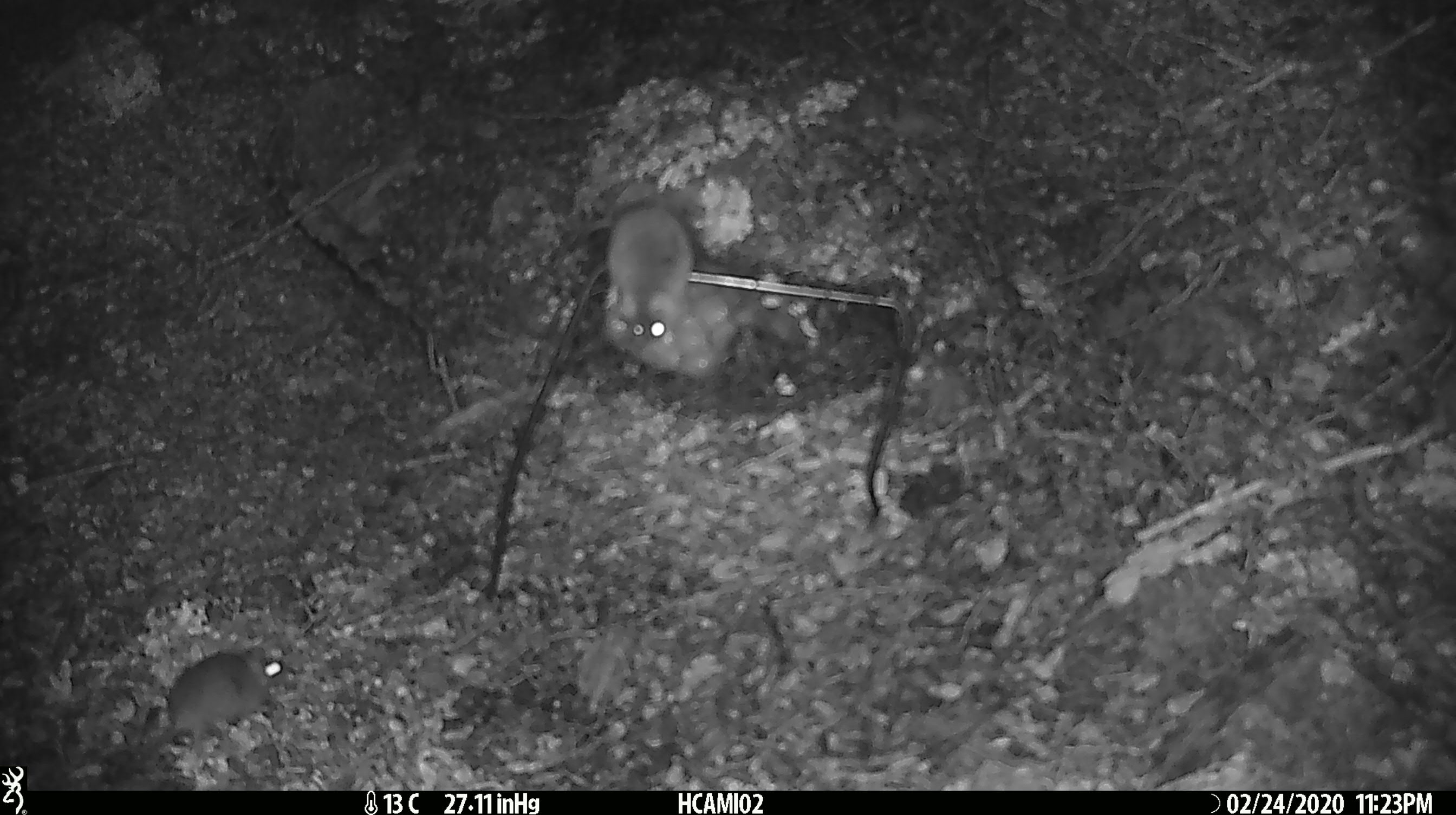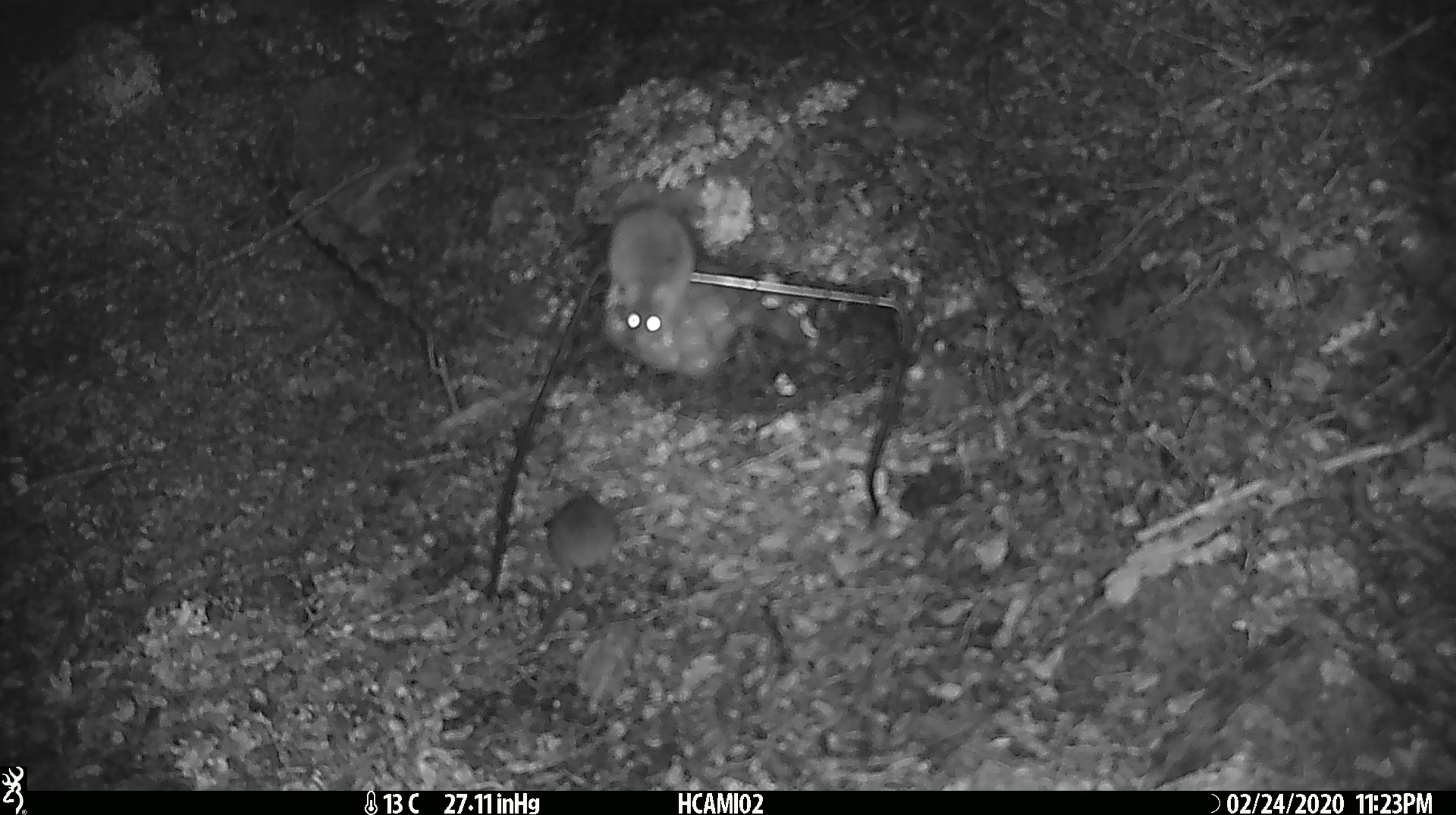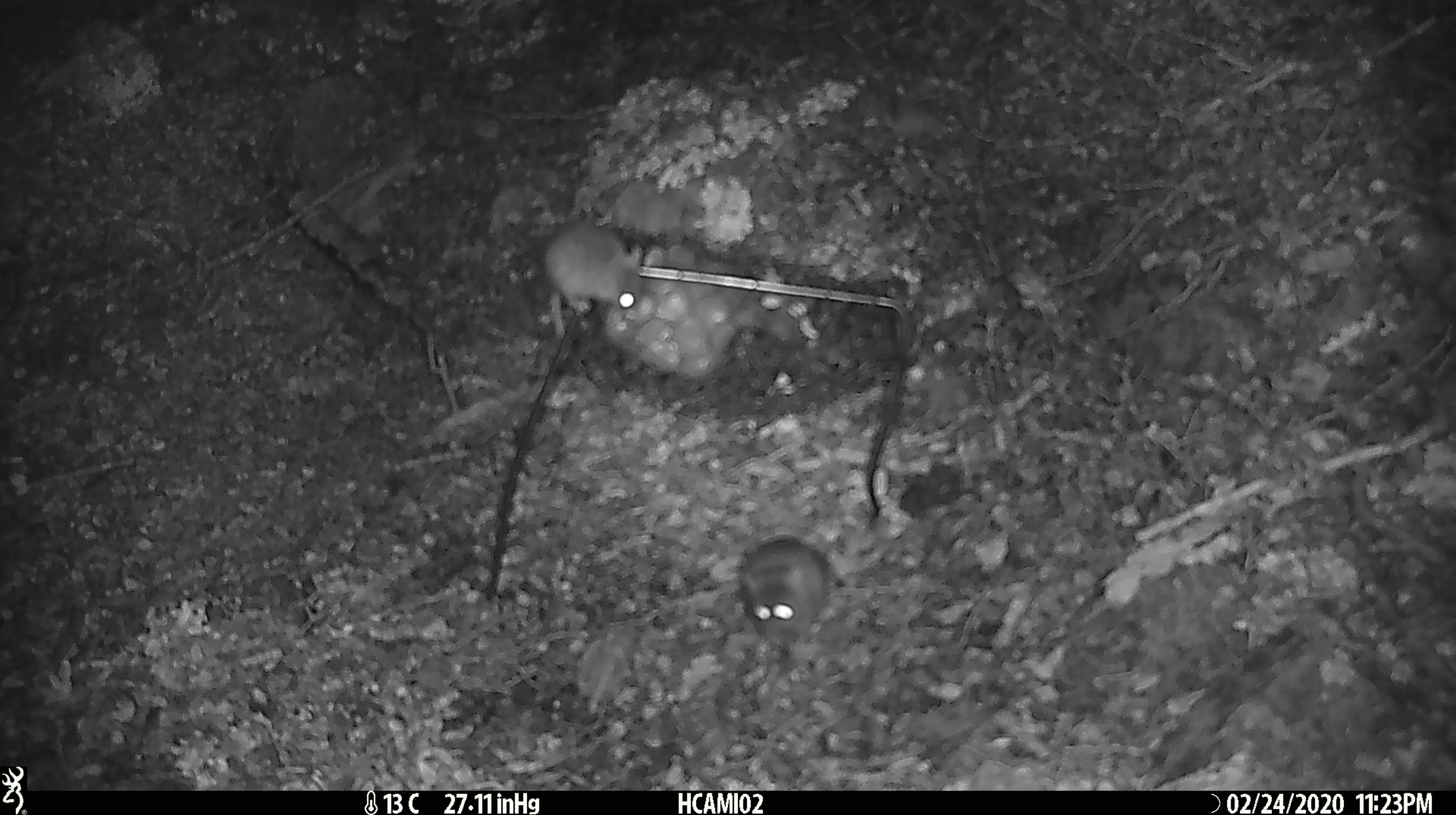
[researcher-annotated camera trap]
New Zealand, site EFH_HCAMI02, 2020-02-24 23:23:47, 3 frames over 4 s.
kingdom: Animalia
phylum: Chordata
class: Mammalia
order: Rodentia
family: Muridae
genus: Mus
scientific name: Mus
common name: mouse